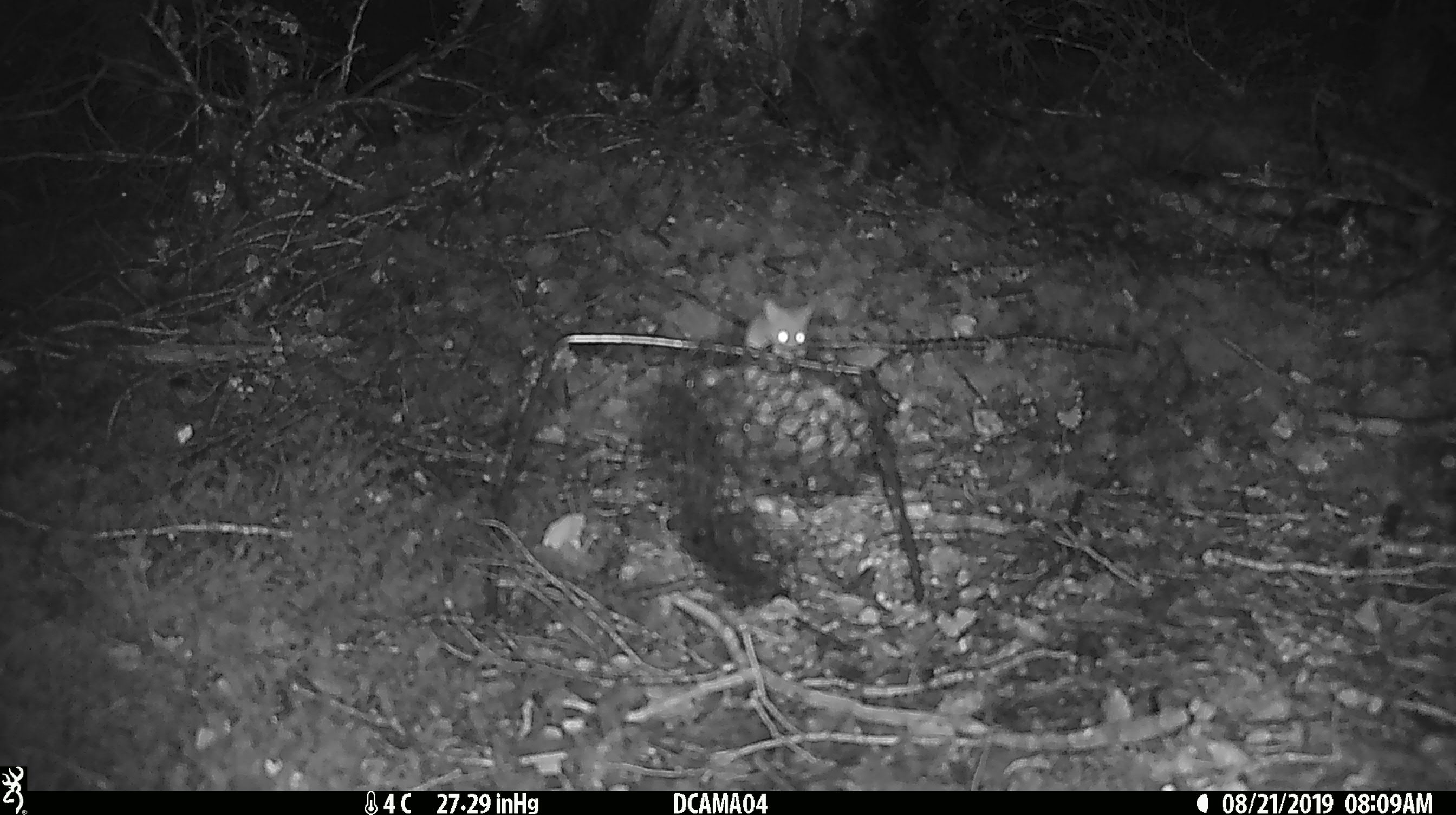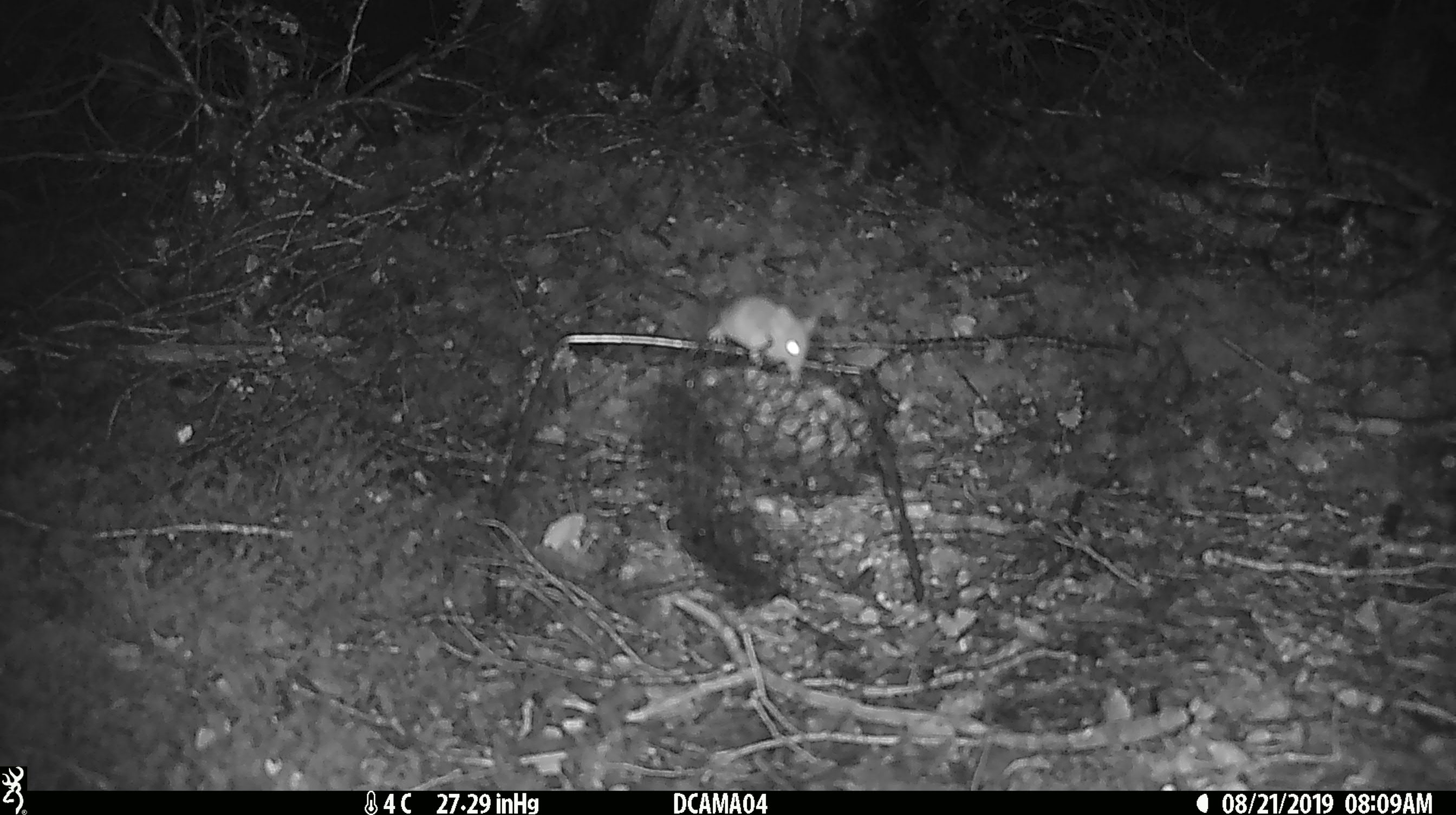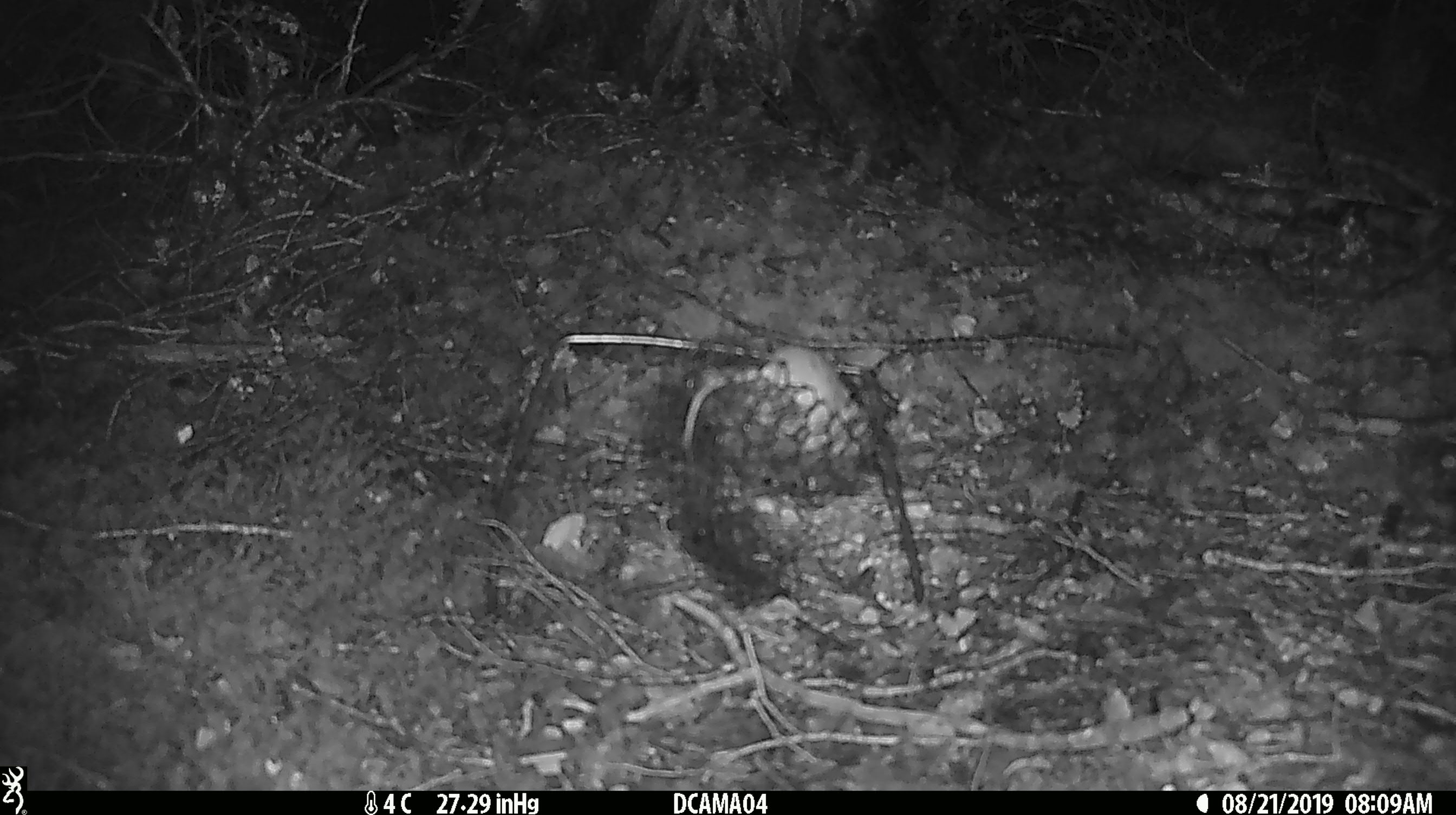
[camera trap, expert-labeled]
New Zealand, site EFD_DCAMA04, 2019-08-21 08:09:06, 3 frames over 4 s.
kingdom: Animalia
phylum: Chordata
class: Mammalia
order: Rodentia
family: Muridae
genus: Mus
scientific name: Mus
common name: mouse